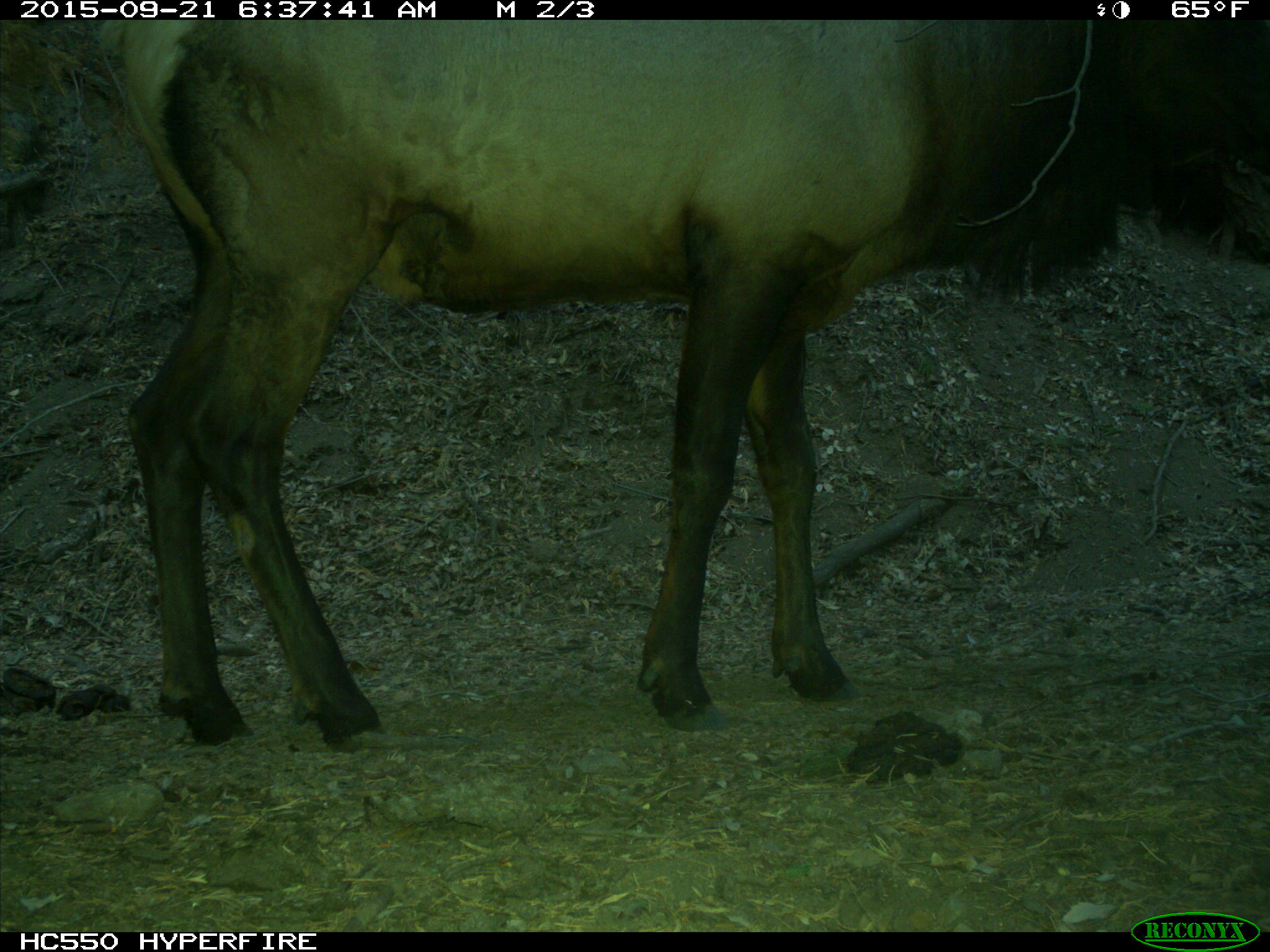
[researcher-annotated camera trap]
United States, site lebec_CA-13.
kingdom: Animalia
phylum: Chordata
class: Mammalia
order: Artiodactyla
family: Cervidae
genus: Cervus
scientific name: Cervus canadensis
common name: elk